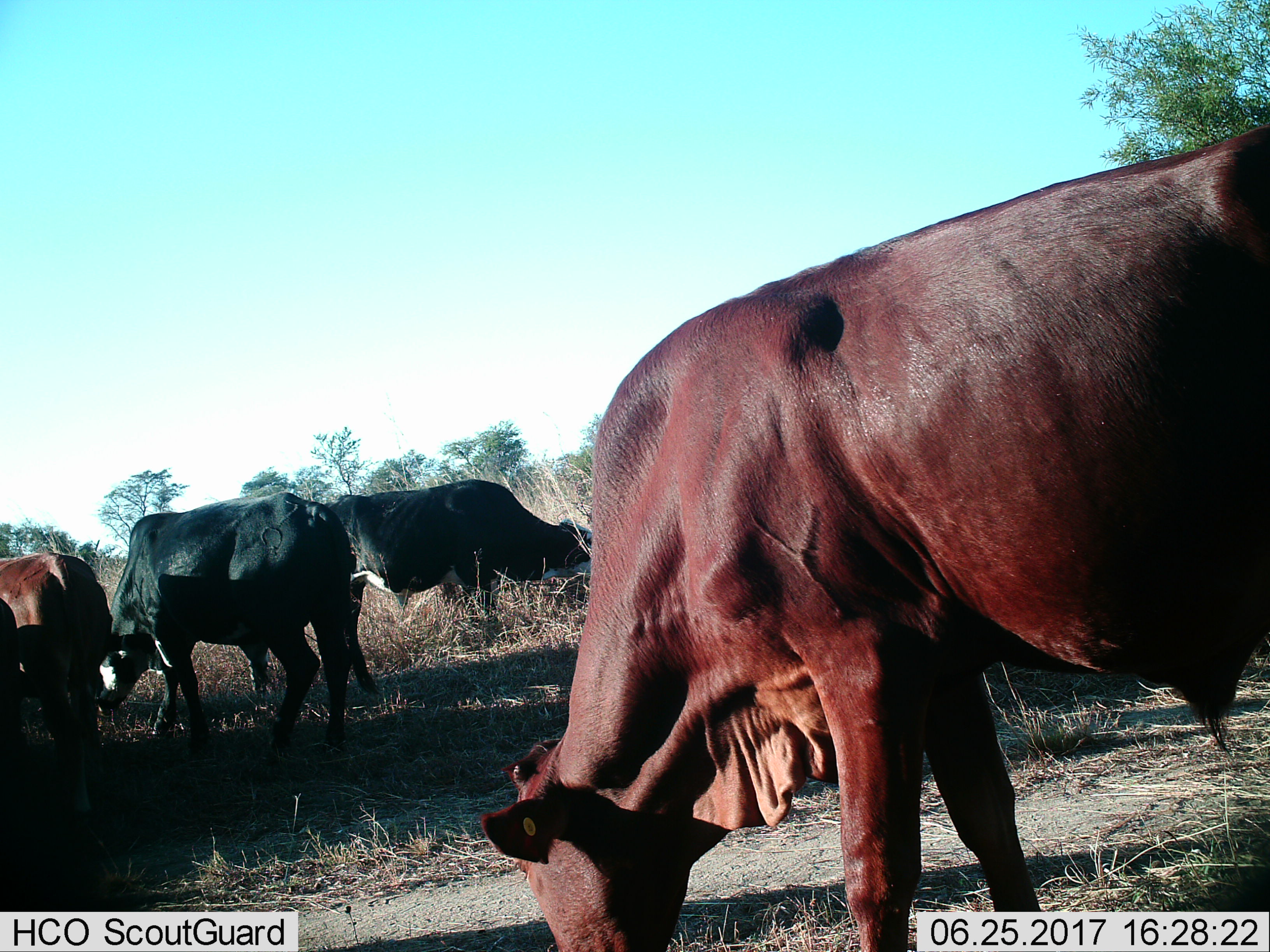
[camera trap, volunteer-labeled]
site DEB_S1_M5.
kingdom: Animalia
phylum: Chordata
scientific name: Vertebrata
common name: domestic animal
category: domesticanimal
Domesticanimal (domestic animal) (Vertebrata), count 5. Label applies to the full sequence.